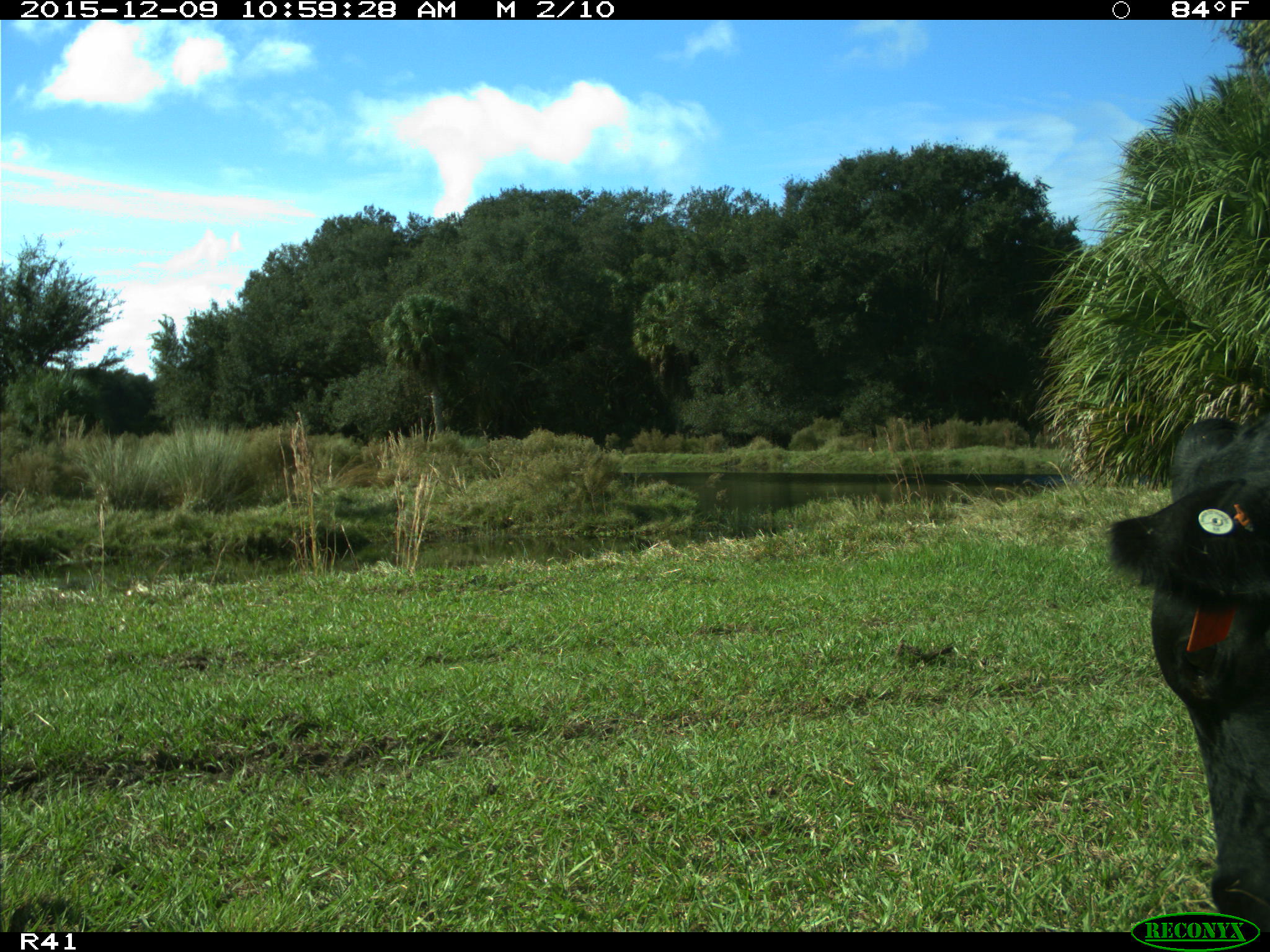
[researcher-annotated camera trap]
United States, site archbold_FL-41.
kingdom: Animalia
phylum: Chordata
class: Mammalia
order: Artiodactyla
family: Bovidae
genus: Bos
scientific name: Bos taurus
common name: domestic cow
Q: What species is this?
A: Bos taurus (domestic cow).